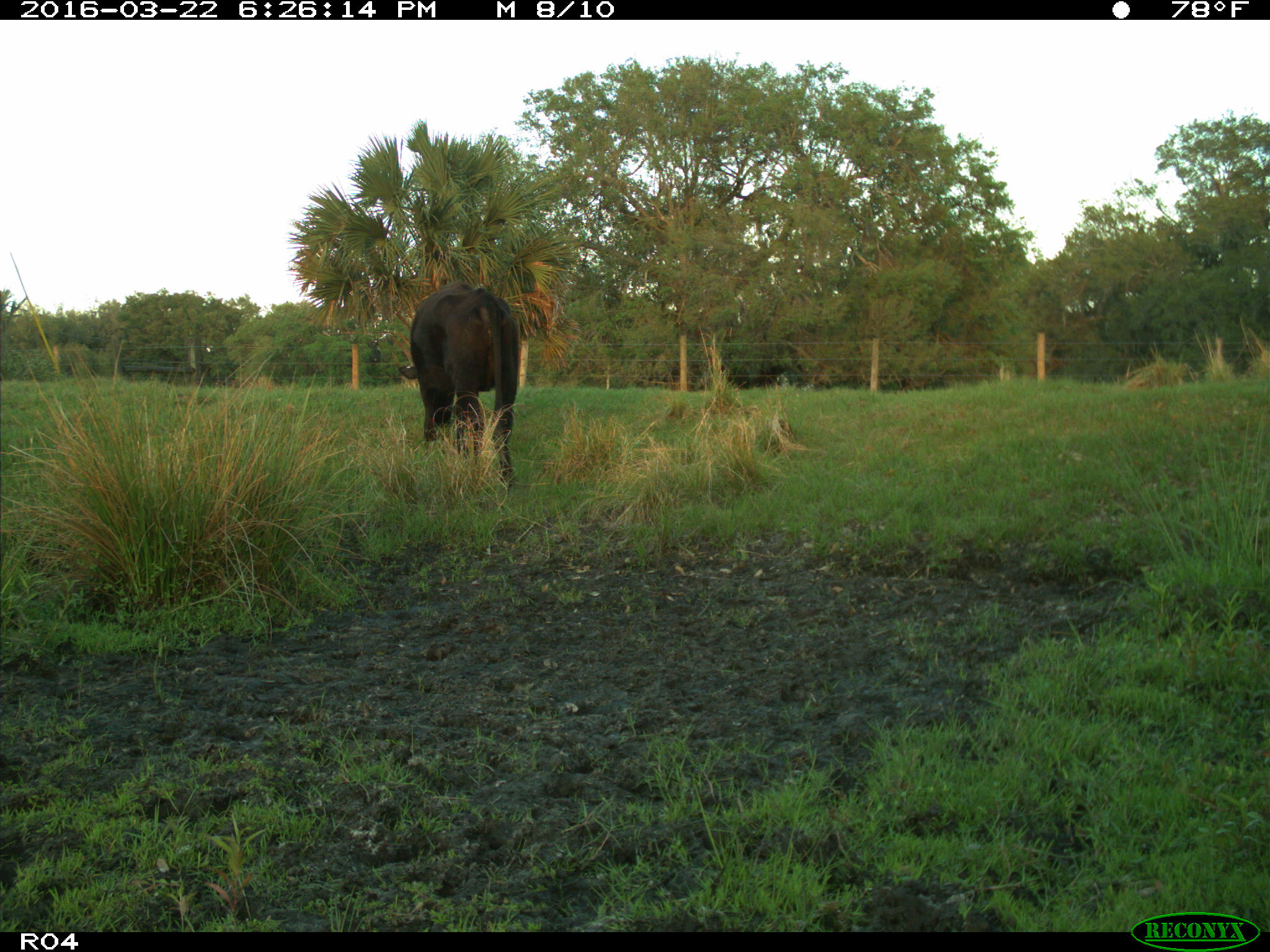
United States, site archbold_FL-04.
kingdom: Animalia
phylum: Chordata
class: Mammalia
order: Artiodactyla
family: Bovidae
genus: Bos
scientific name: Bos taurus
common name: domestic cow